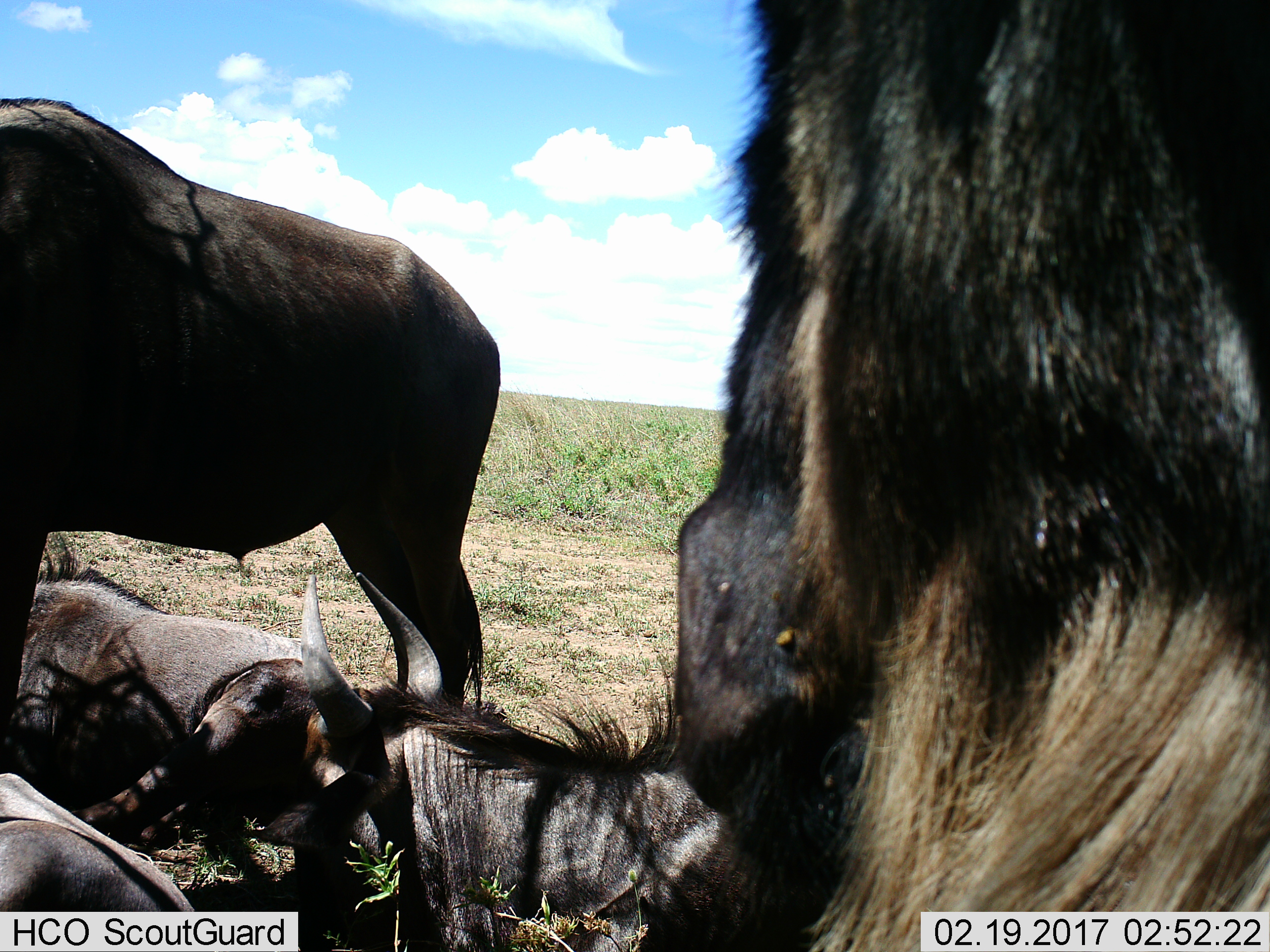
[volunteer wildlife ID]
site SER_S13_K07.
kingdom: Animalia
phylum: Chordata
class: Mammalia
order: Artiodactyla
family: Bovidae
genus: Connochaetes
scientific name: Connochaetes taurinus taurinus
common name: blue wildebeest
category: wildebeestblue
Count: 4.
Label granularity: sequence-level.